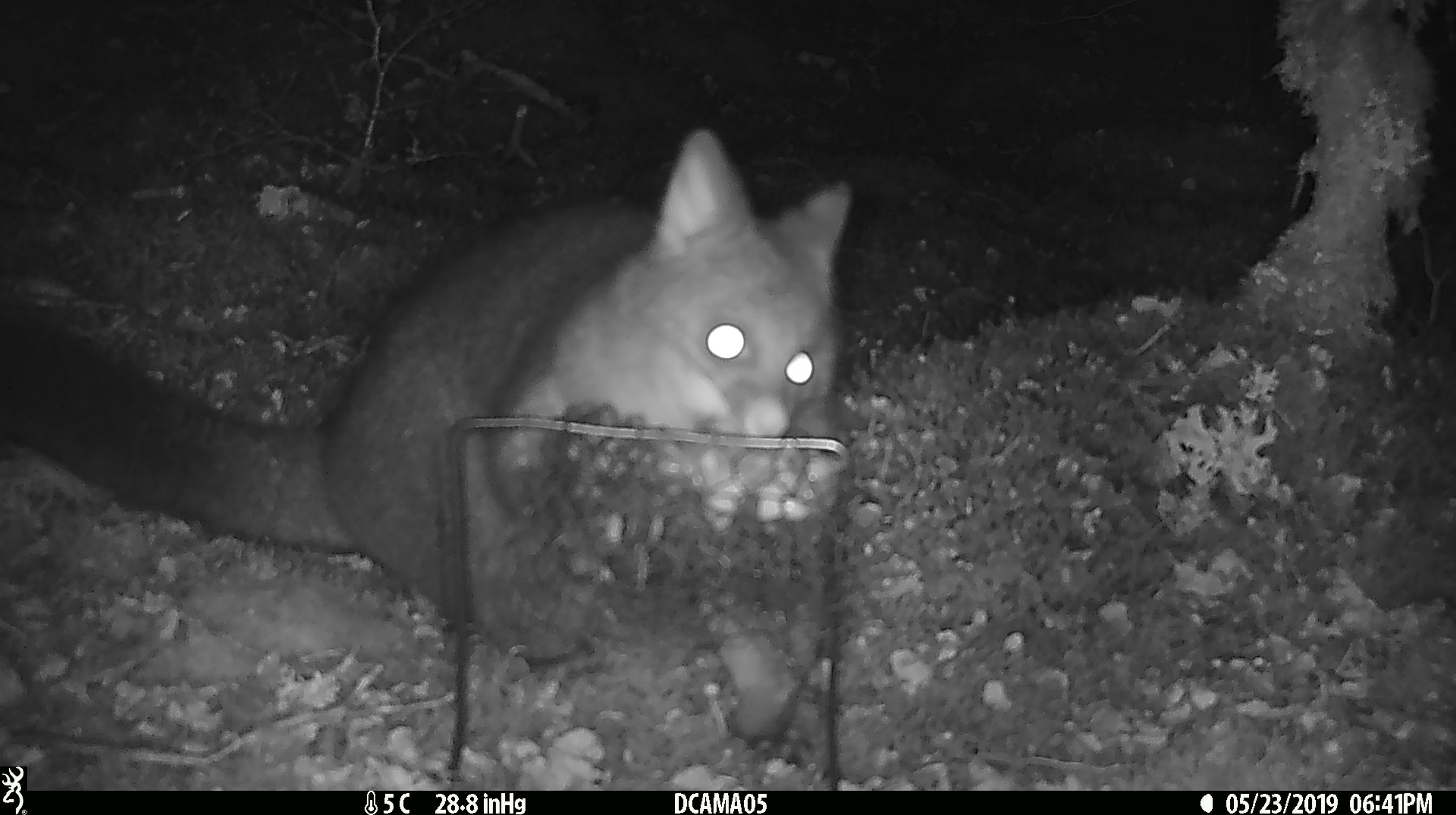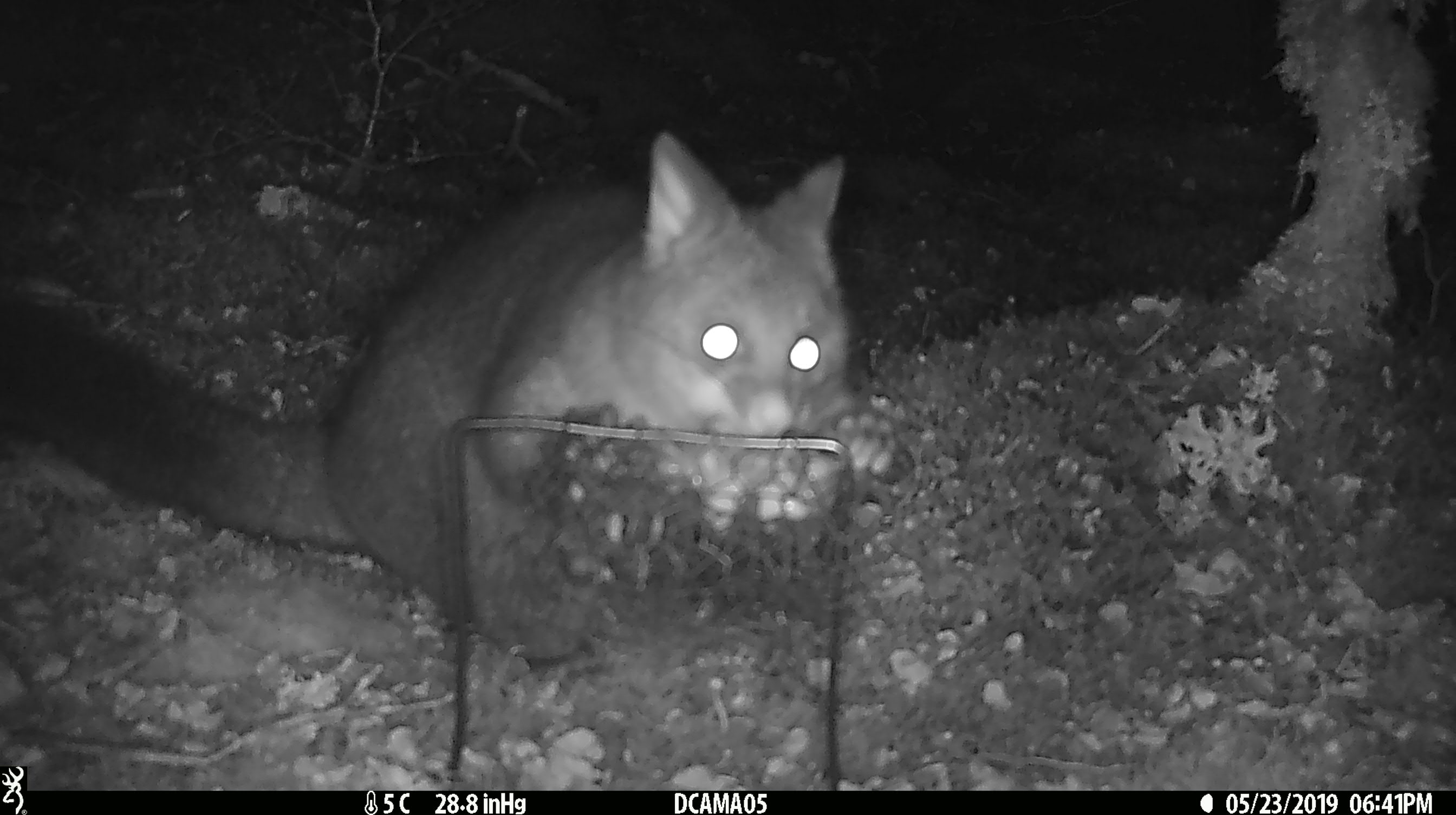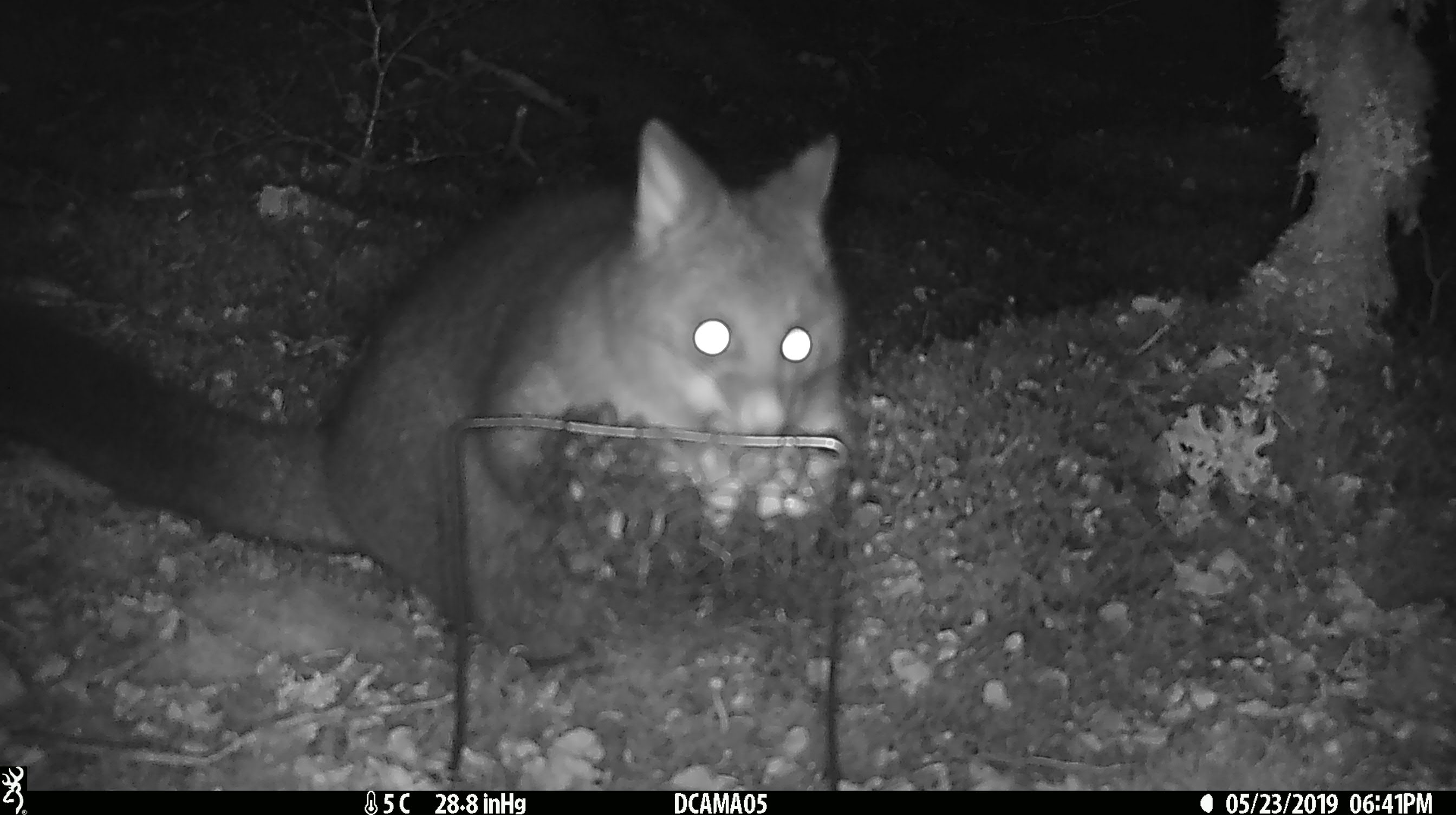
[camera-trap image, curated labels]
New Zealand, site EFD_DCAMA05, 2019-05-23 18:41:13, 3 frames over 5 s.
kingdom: Animalia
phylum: Chordata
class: Mammalia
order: Diprotodontia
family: Phalangeridae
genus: Trichosurus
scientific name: Trichosurus vulpecula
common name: common brushtail possum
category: possum